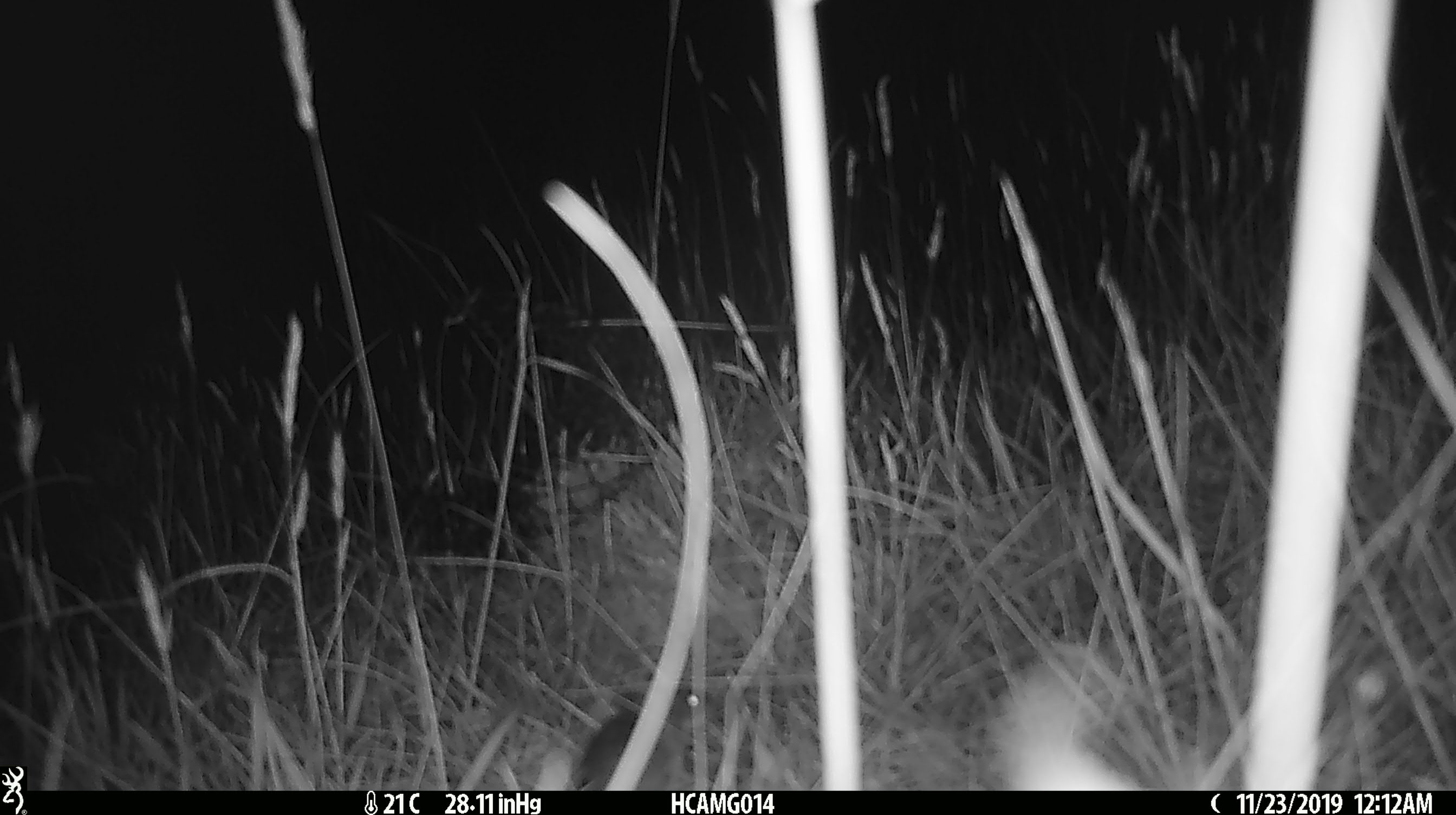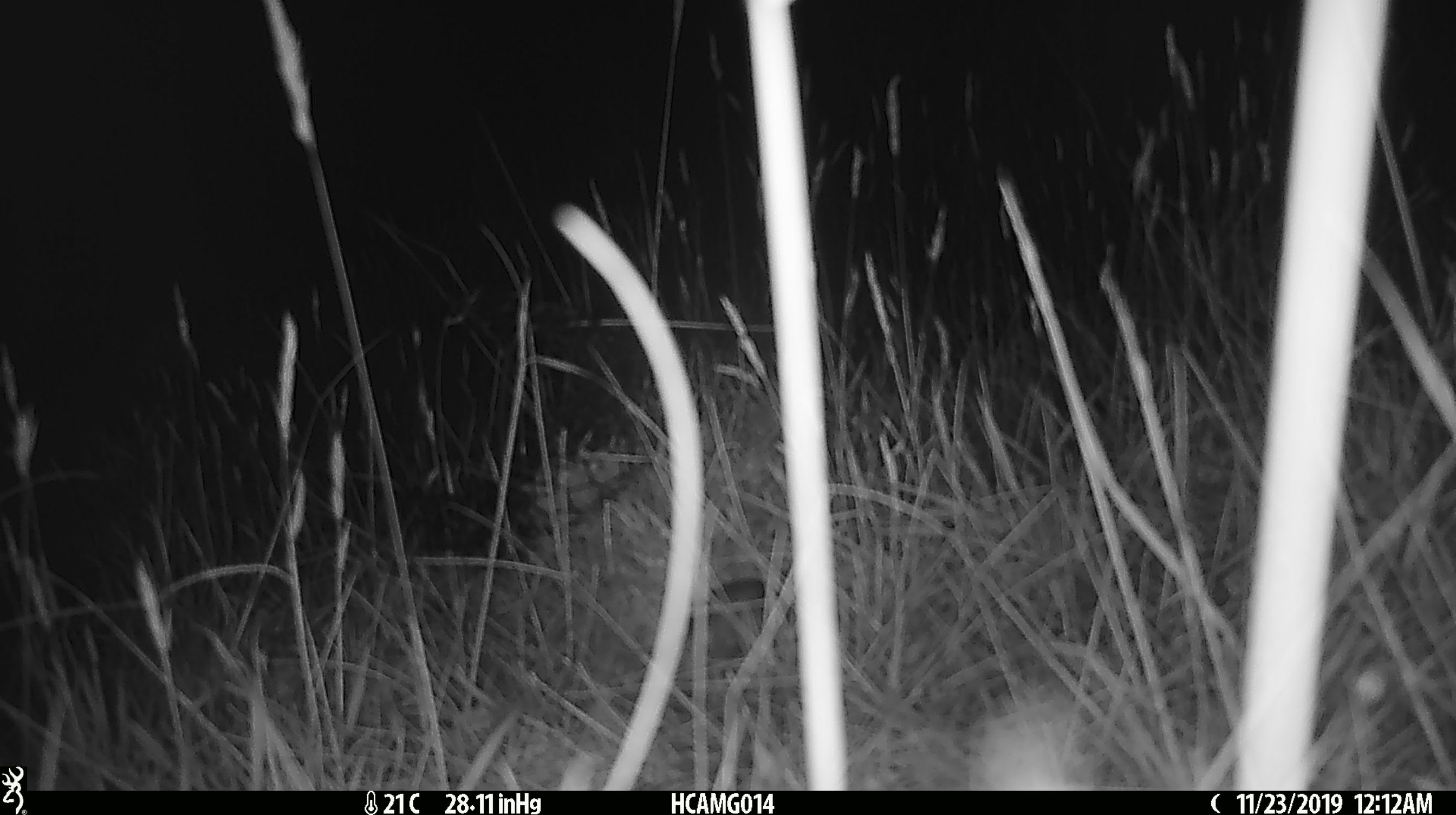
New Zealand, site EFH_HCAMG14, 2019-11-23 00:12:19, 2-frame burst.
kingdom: Animalia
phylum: Chordata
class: Mammalia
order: Rodentia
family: Muridae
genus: Mus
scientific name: Mus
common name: mouse